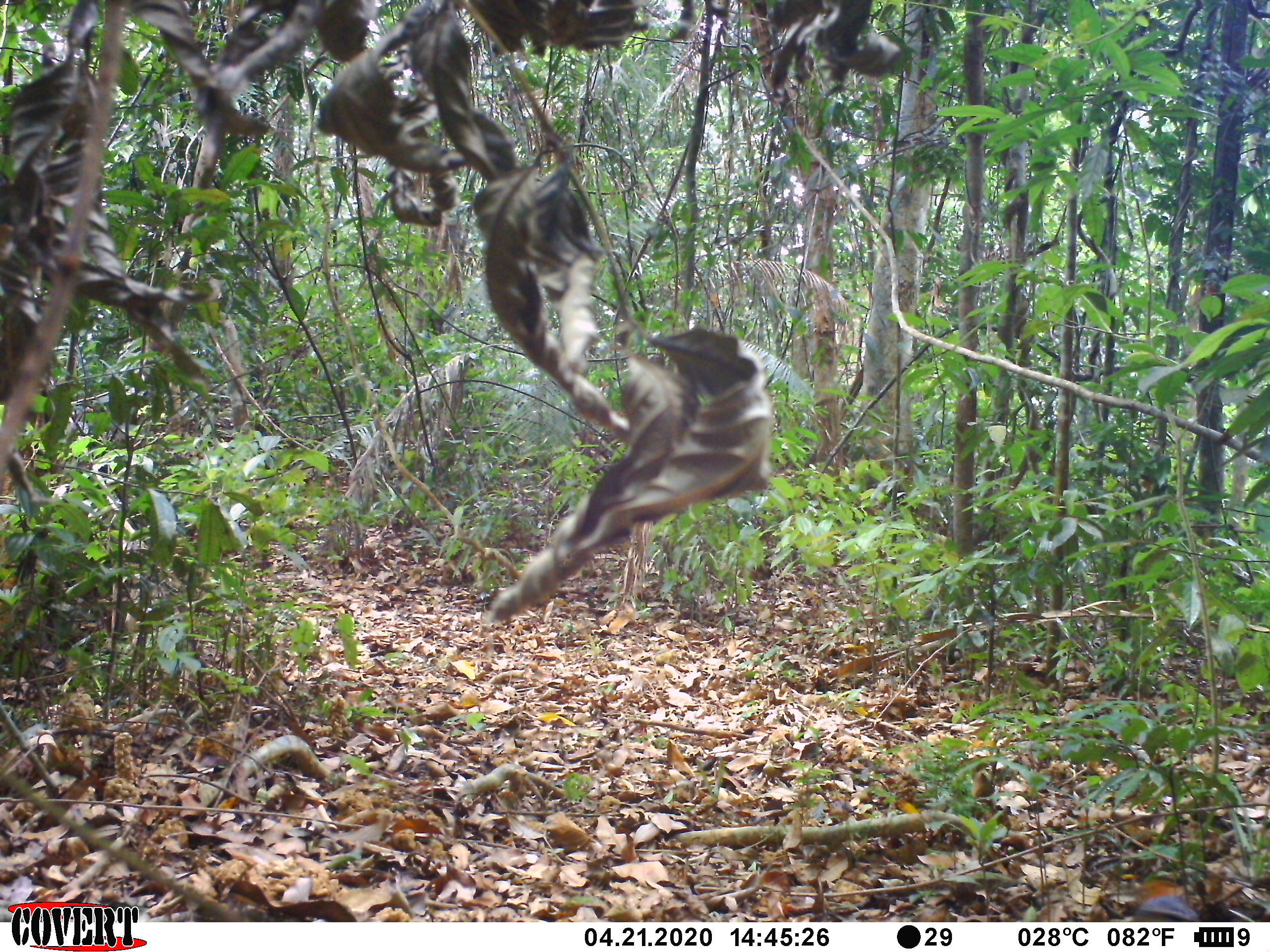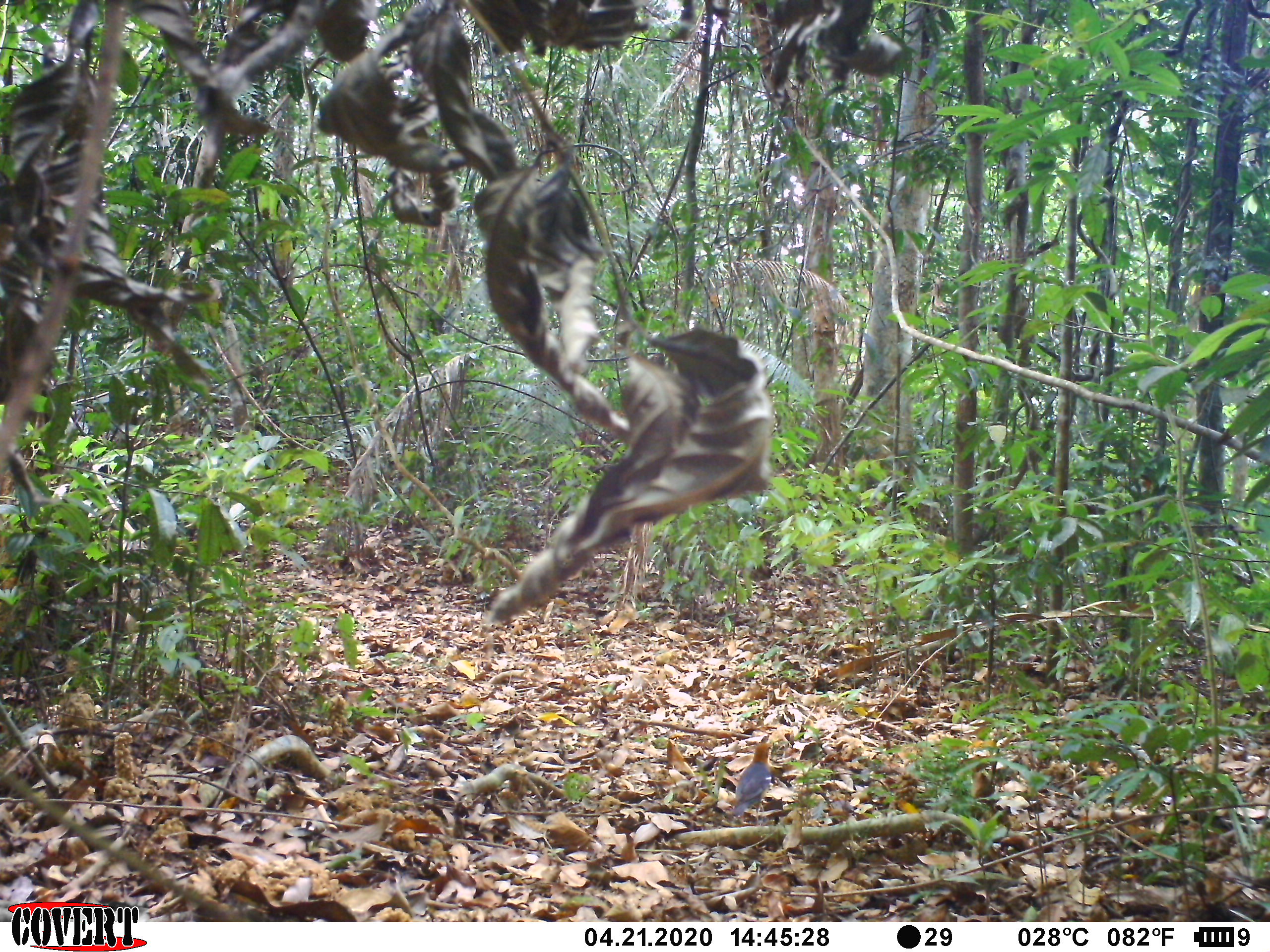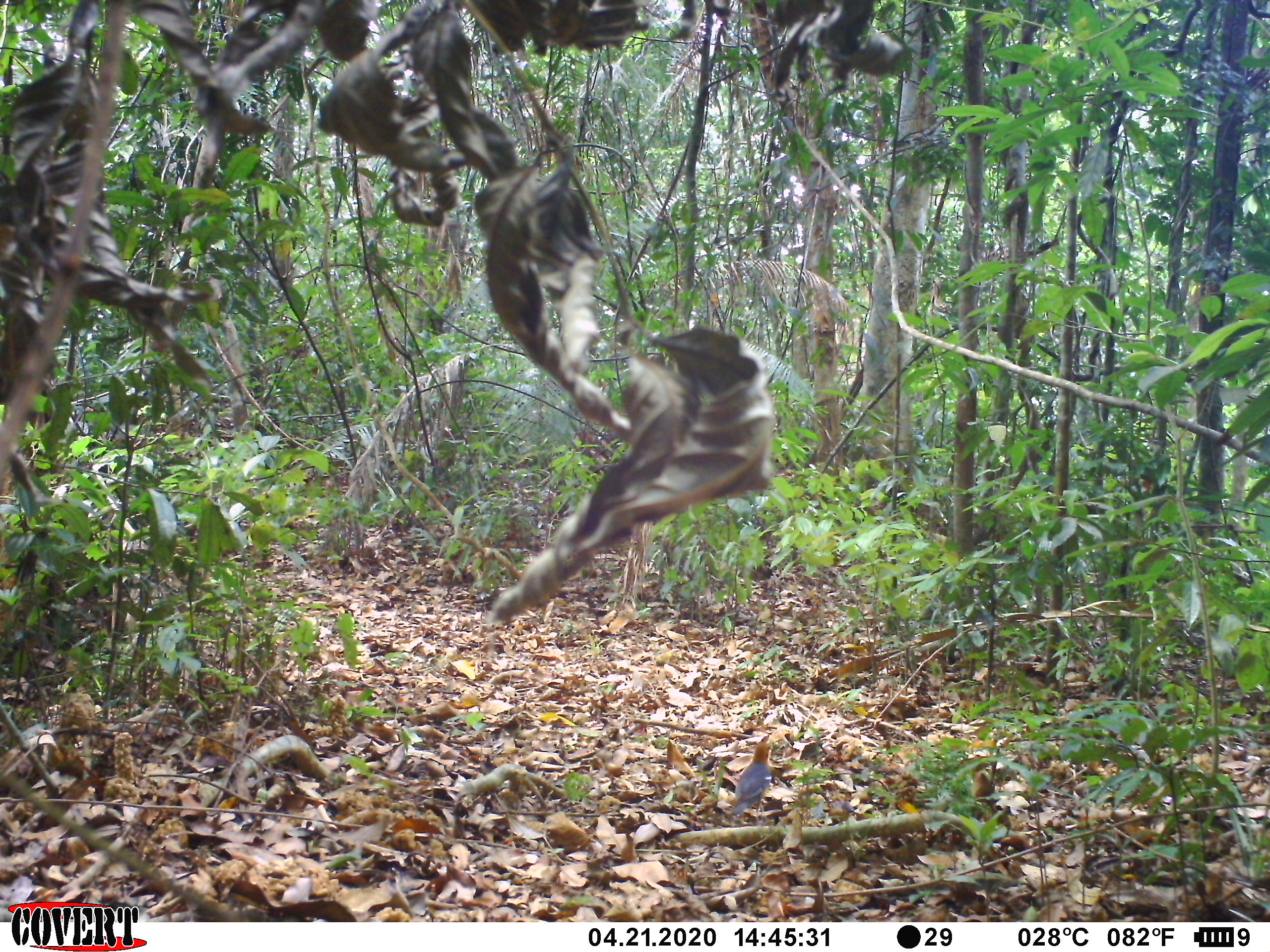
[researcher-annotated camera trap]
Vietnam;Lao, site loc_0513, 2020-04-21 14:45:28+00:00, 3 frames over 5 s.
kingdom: Animalia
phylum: Chordata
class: Aves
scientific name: Aves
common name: bird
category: unidentified bird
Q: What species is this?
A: Unidentified bird (bird) (Aves).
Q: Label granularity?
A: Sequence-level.